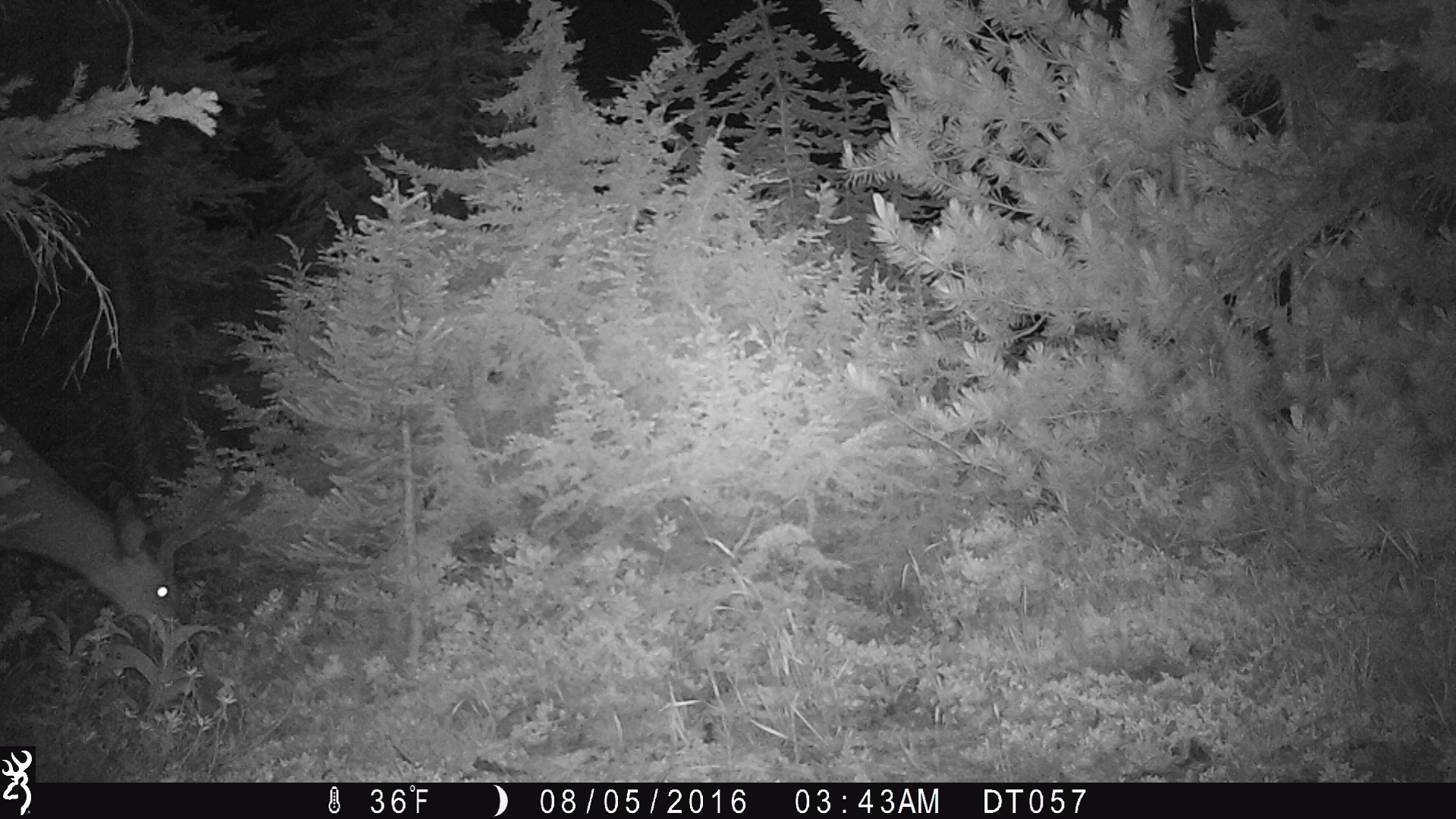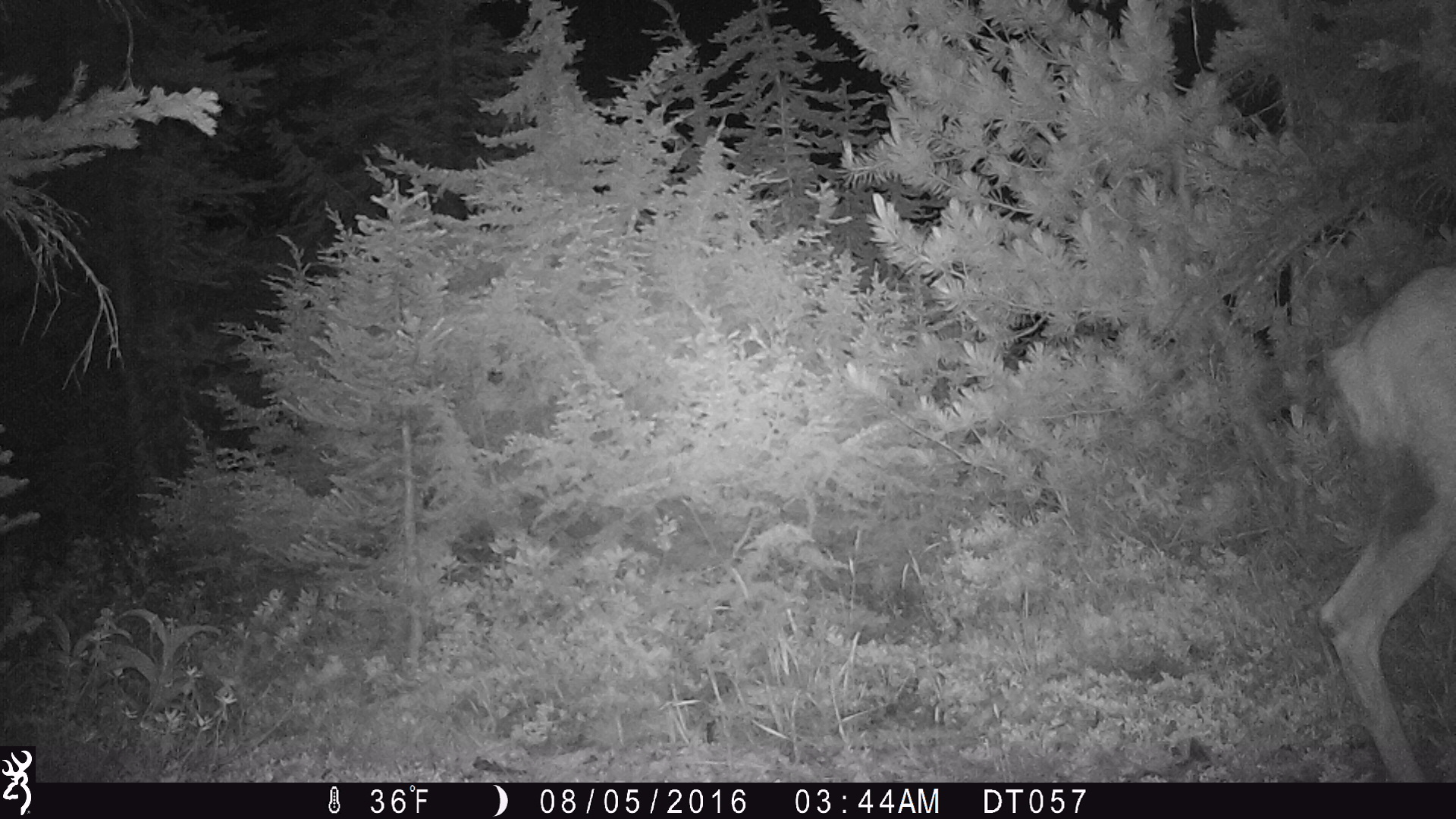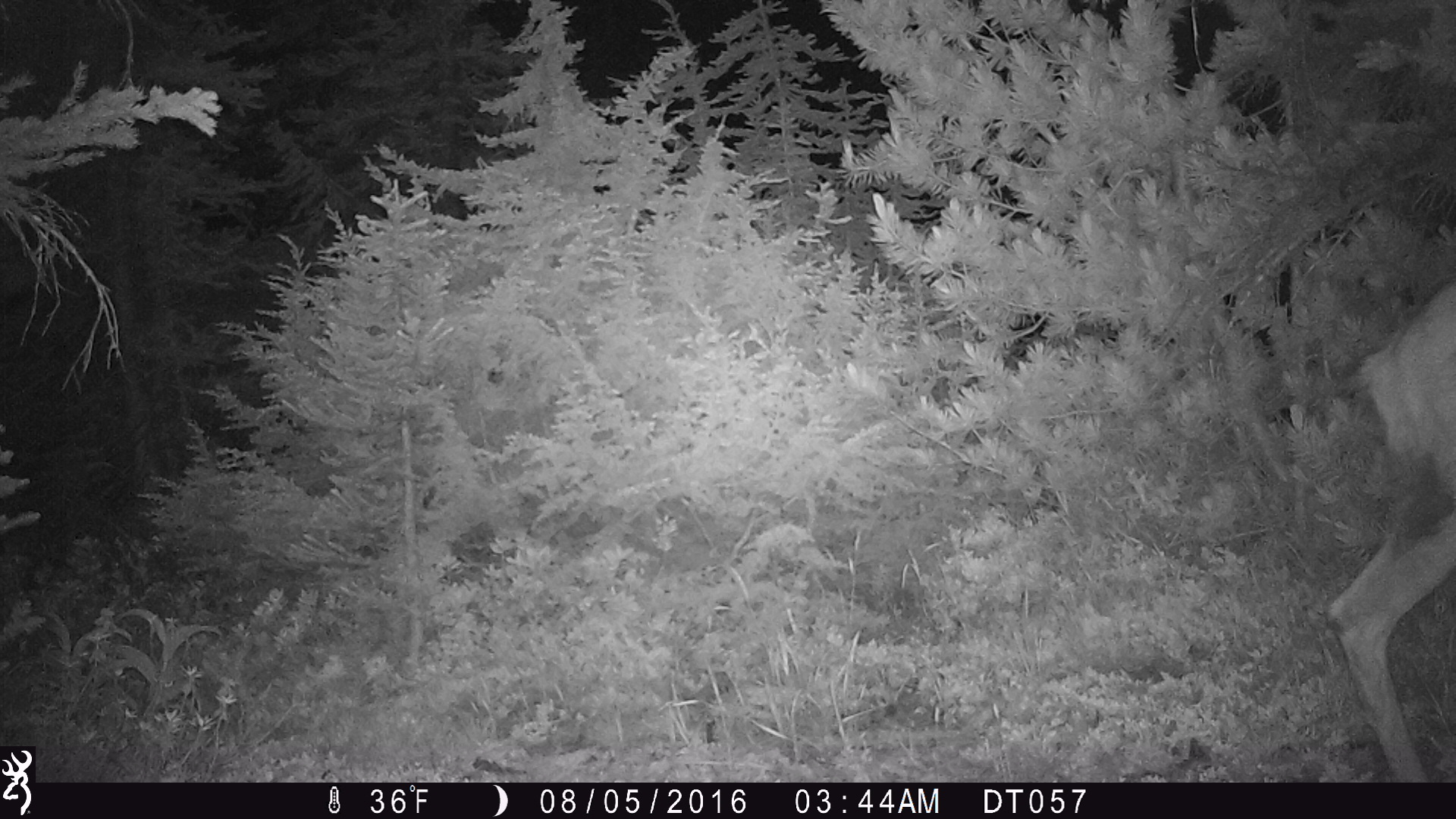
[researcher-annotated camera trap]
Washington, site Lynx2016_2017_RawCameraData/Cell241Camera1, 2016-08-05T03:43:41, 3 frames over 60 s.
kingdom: Animalia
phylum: Chordata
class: Mammalia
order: Artiodactyla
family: Cervidae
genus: Odocoileus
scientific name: Odocoileus hemionus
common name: mule deer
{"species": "Odocoileus hemionus (mule deer)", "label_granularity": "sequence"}